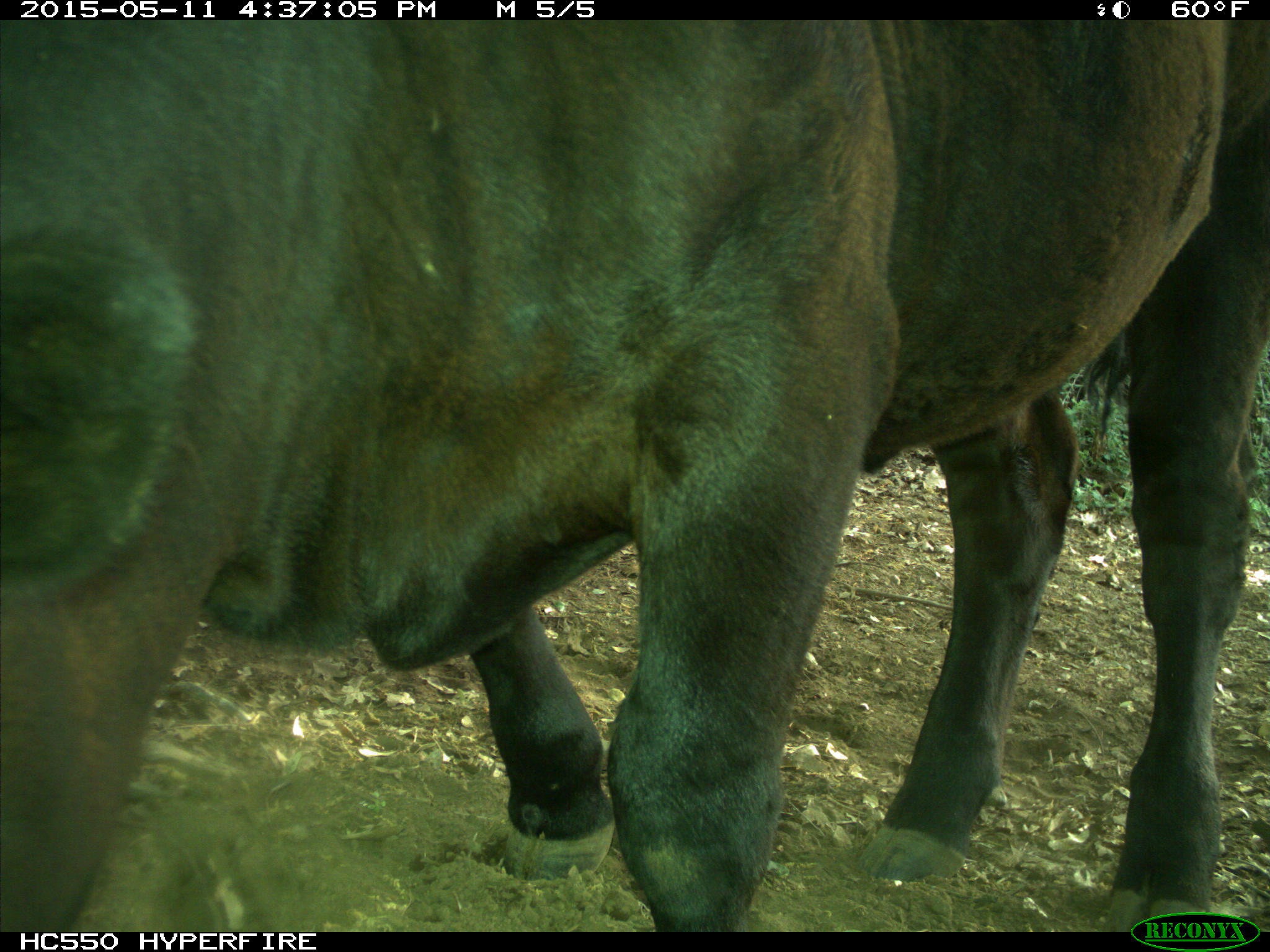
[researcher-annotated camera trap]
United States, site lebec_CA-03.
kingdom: Animalia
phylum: Chordata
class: Mammalia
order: Artiodactyla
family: Bovidae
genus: Bos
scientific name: Bos taurus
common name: domestic cow